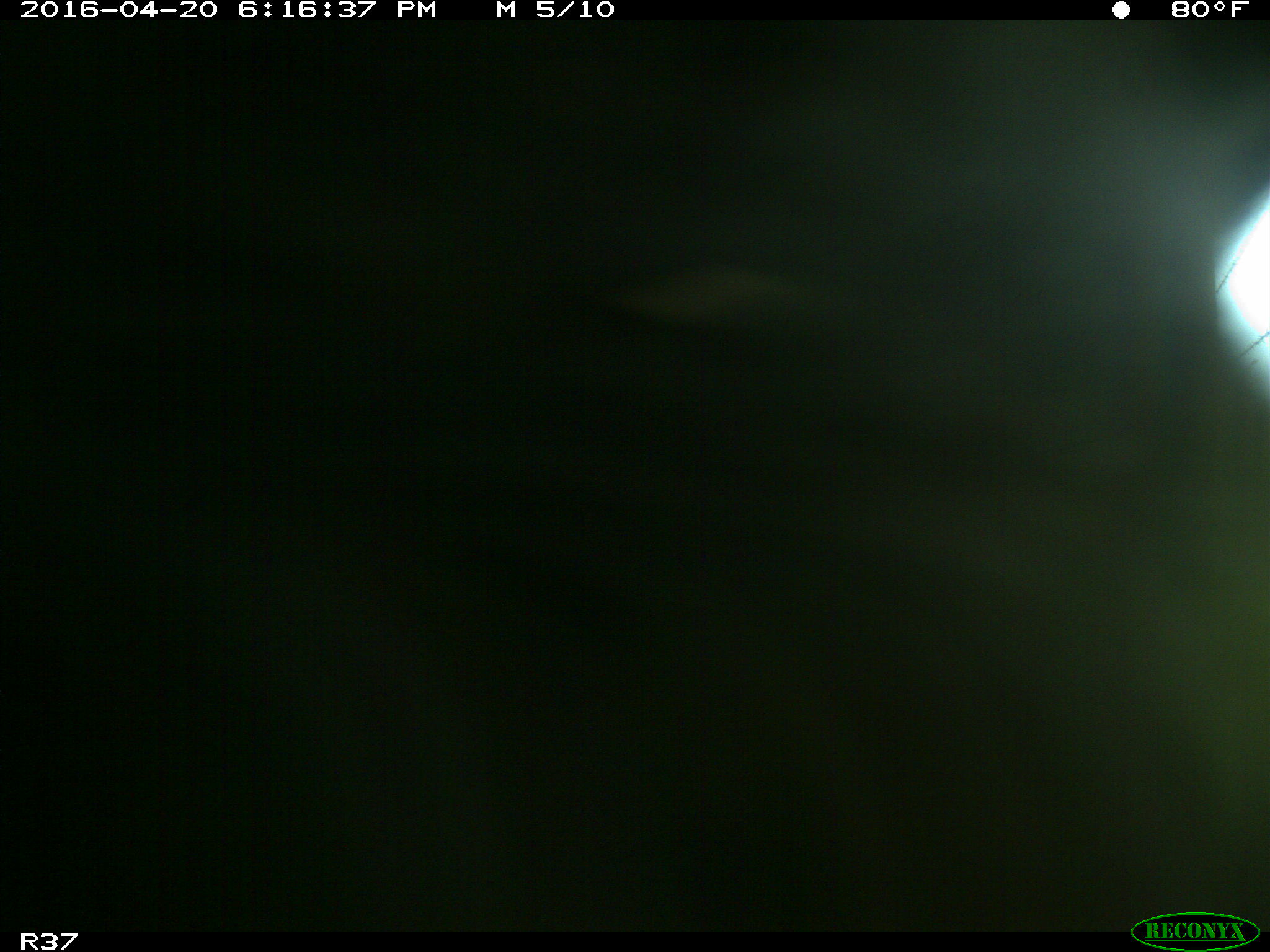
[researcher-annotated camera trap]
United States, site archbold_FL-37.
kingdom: Animalia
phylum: Chordata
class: Mammalia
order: Artiodactyla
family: Bovidae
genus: Bos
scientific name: Bos taurus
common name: domestic cow